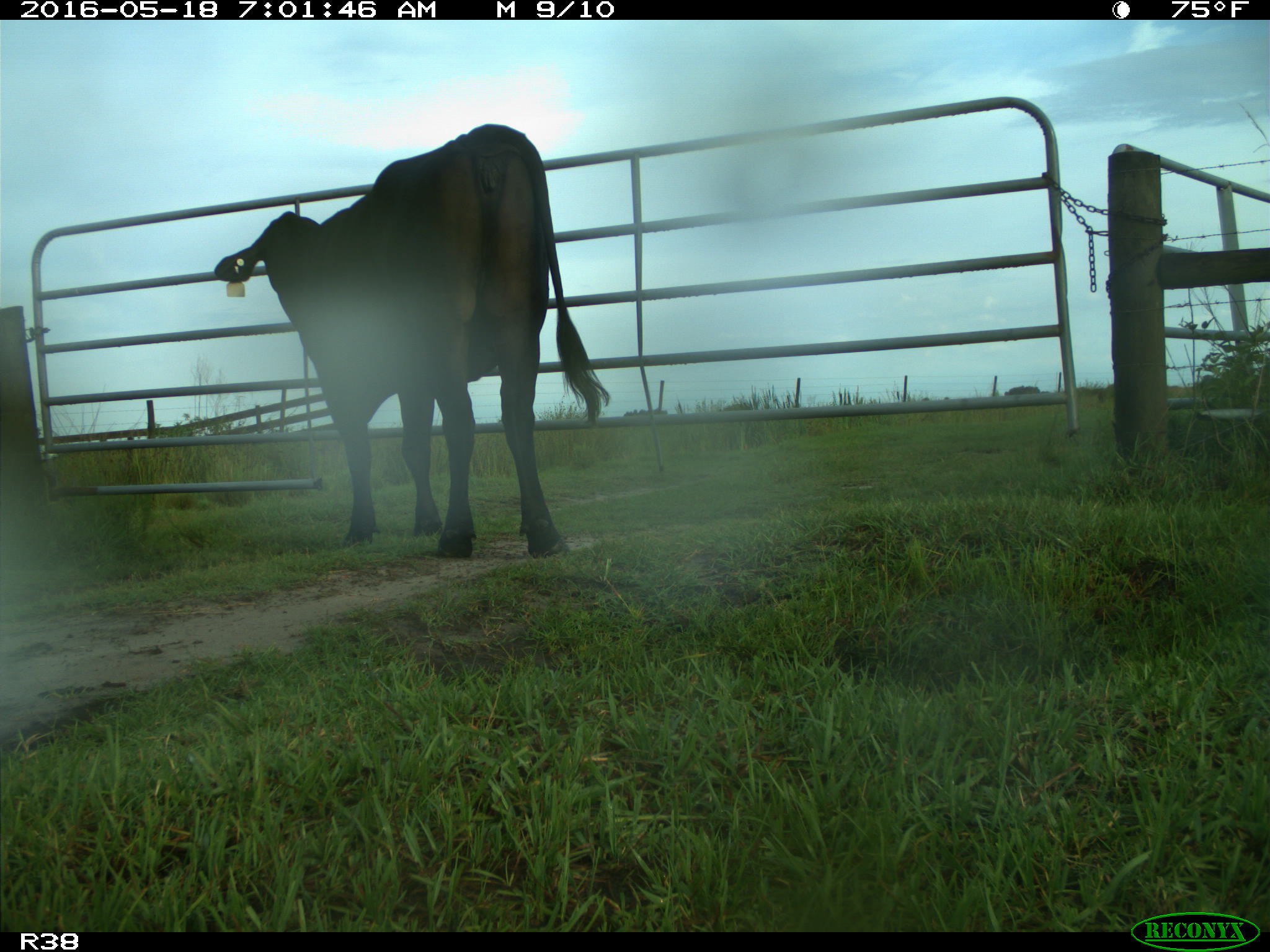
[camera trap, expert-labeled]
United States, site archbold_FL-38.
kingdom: Animalia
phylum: Chordata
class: Mammalia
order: Artiodactyla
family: Bovidae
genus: Bos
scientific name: Bos taurus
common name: domestic cow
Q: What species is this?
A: Bos taurus (domestic cow).